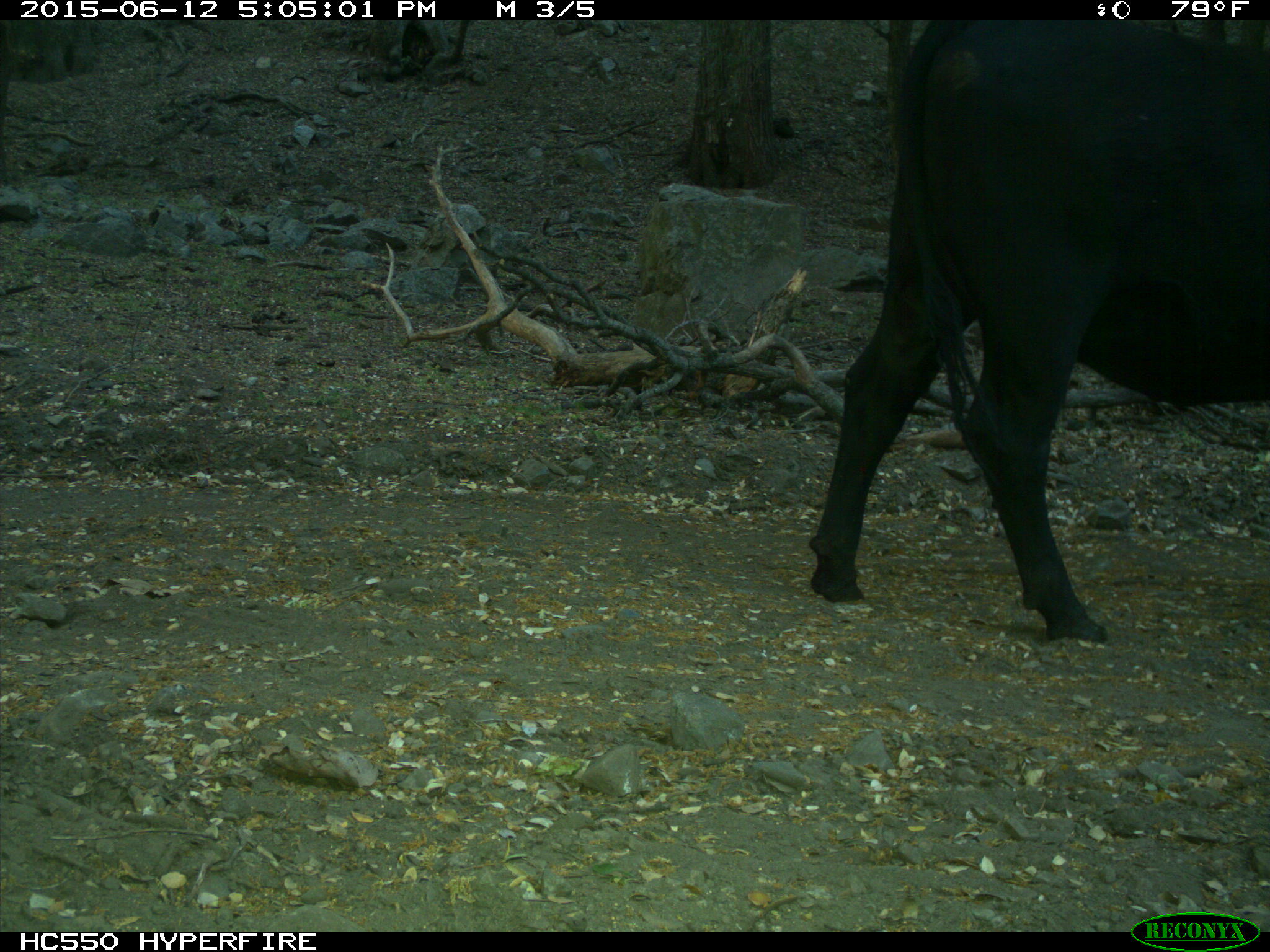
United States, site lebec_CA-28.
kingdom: Animalia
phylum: Chordata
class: Mammalia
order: Artiodactyla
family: Bovidae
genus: Bos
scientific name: Bos taurus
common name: domestic cow